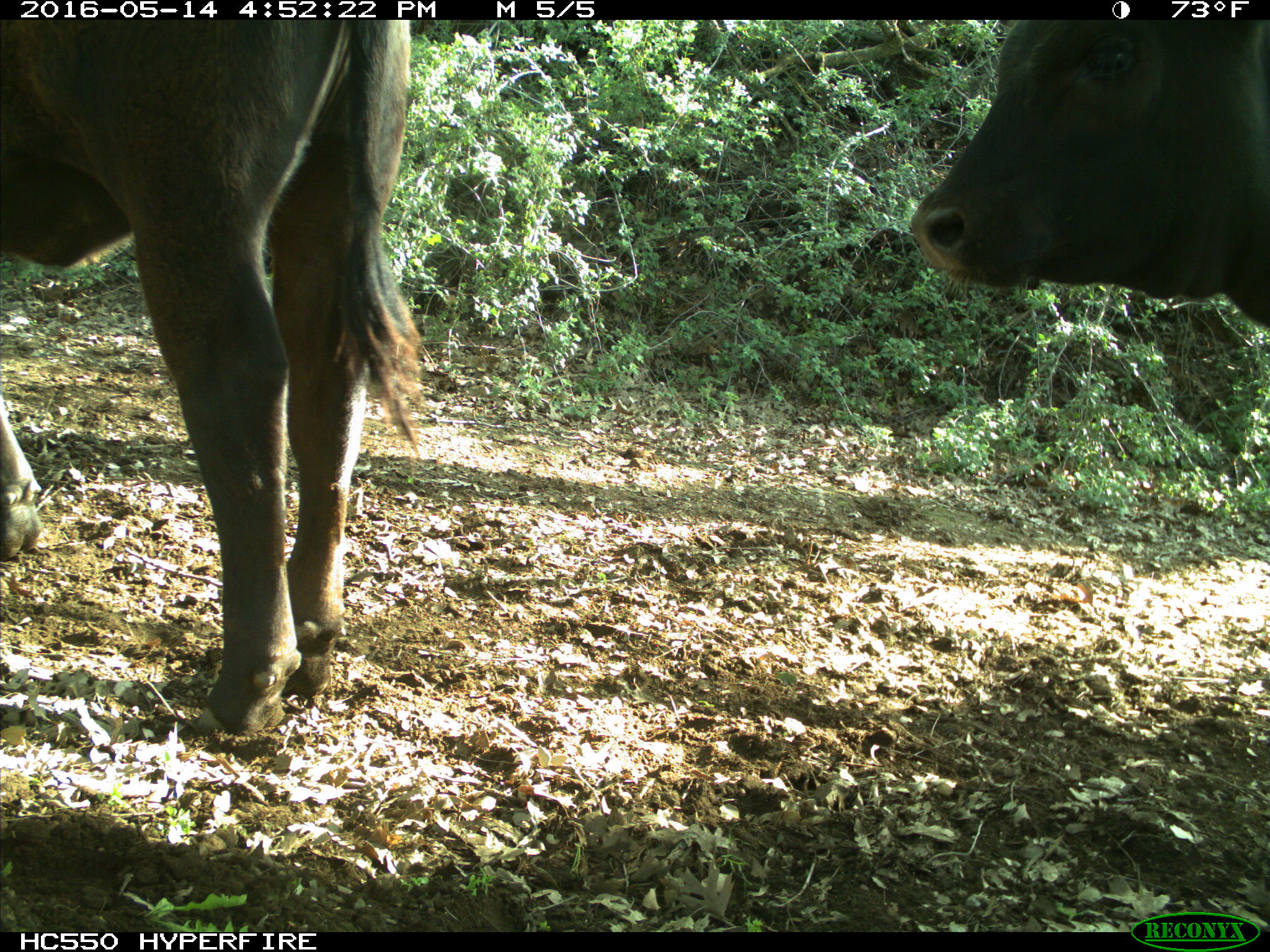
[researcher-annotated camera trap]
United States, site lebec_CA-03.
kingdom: Animalia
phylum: Chordata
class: Mammalia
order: Artiodactyla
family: Bovidae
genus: Bos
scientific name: Bos taurus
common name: domestic cow